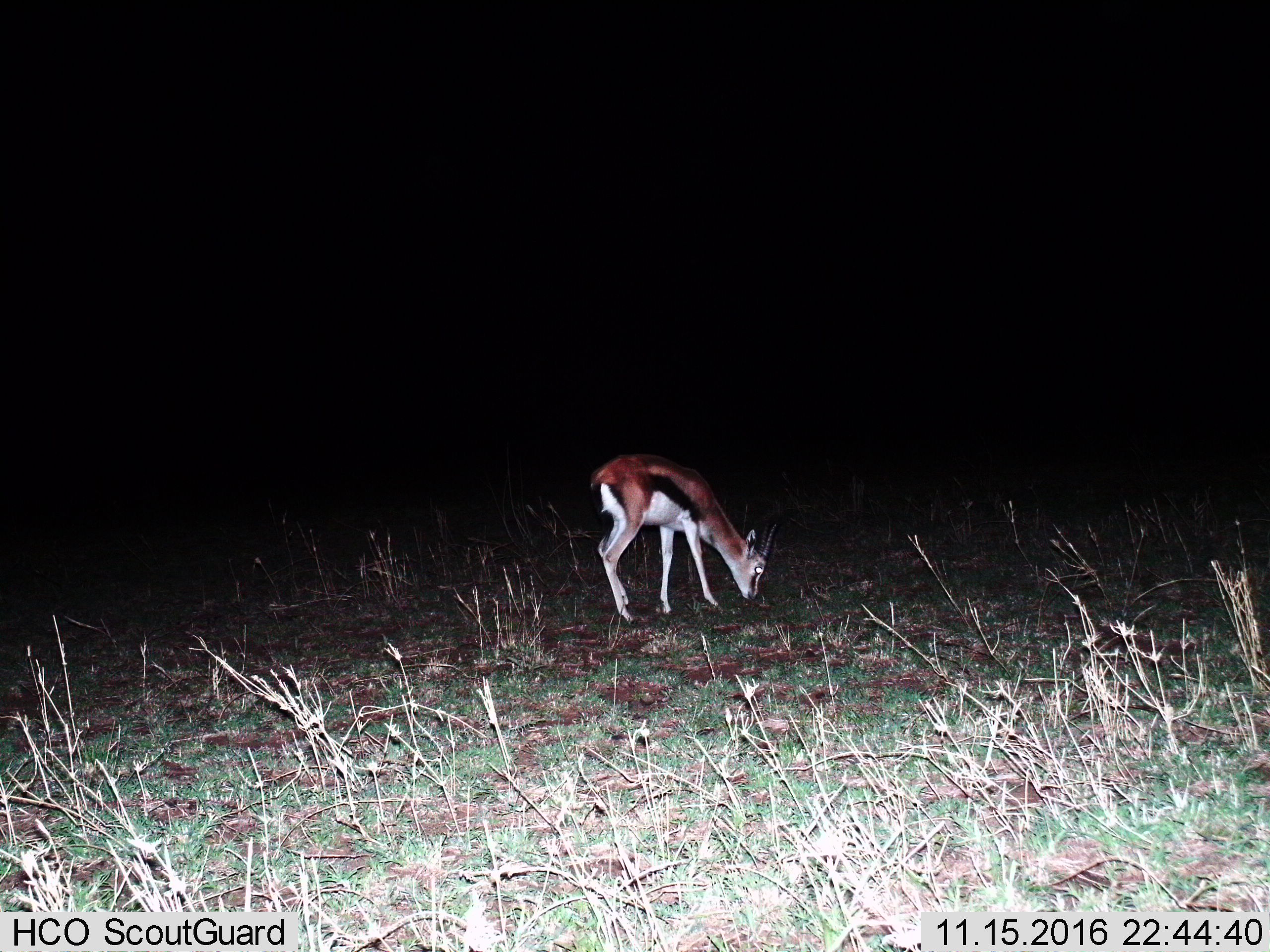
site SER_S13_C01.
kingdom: Animalia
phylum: Chordata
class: Mammalia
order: Artiodactyla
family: Bovidae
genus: Eudorcas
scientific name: Eudorcas thomsonii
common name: thomson's gazelle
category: gazellethomsons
Gazellethomsons (thomson's gazelle) (Eudorcas thomsonii), count 1. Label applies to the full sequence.